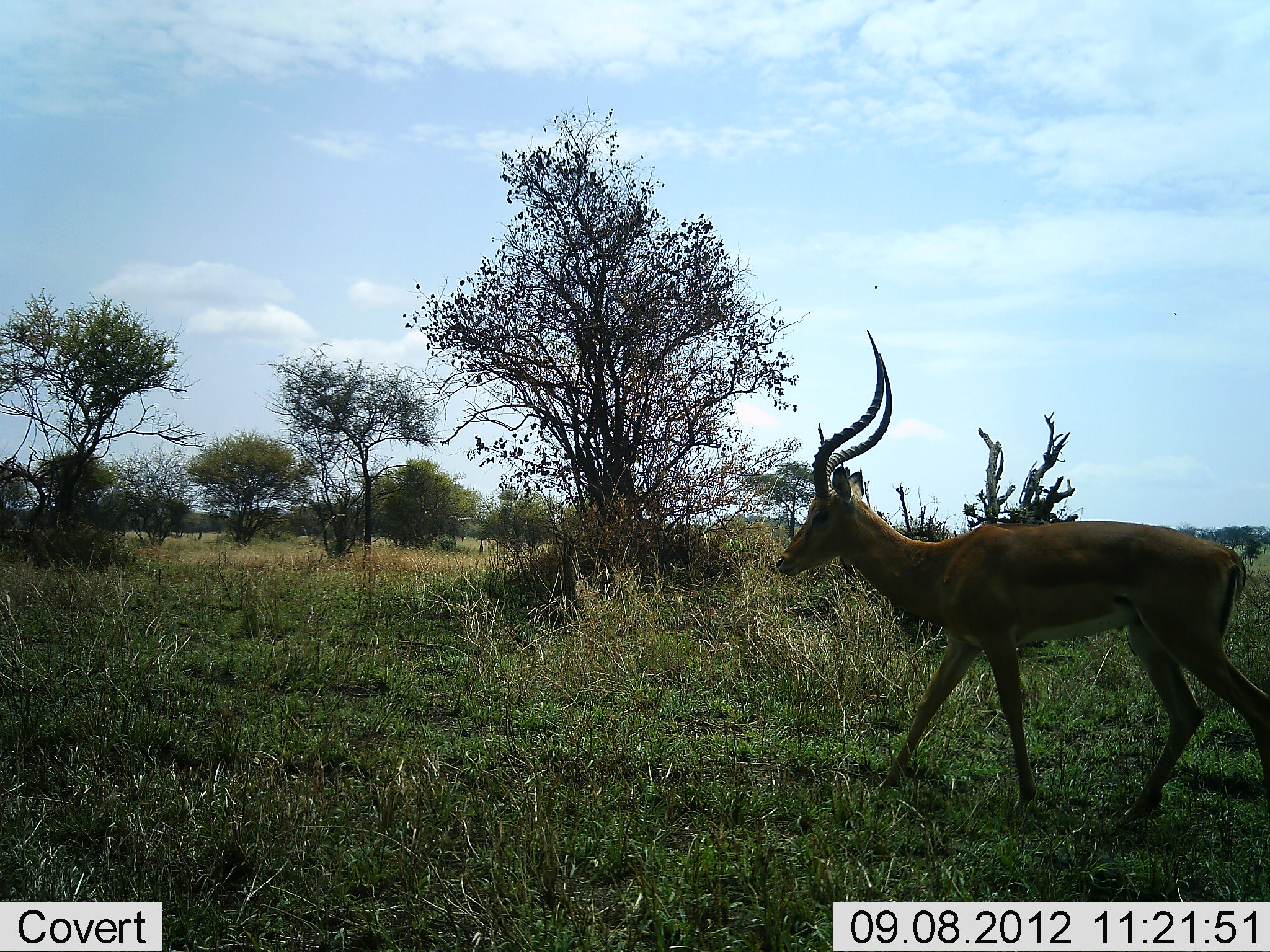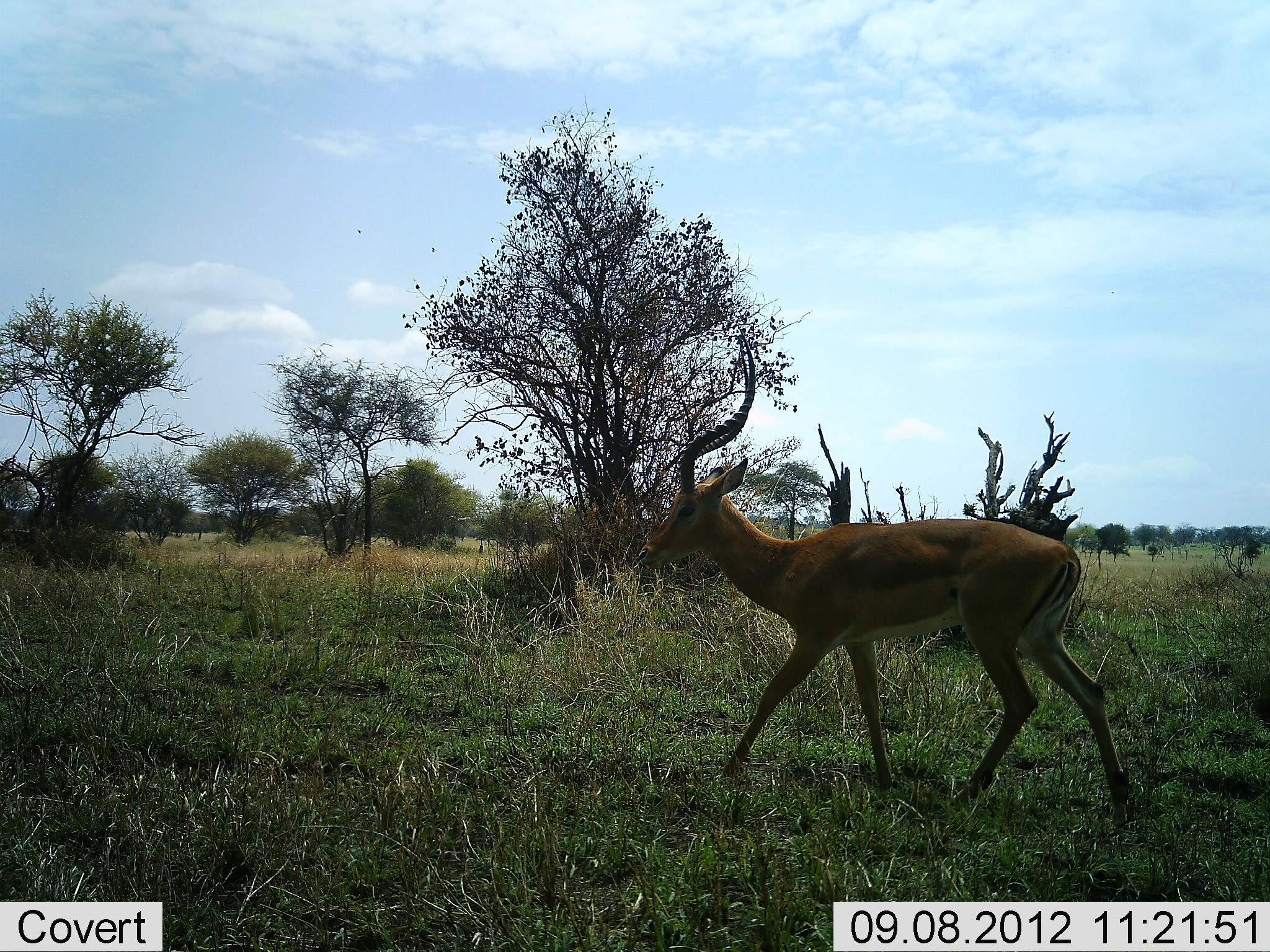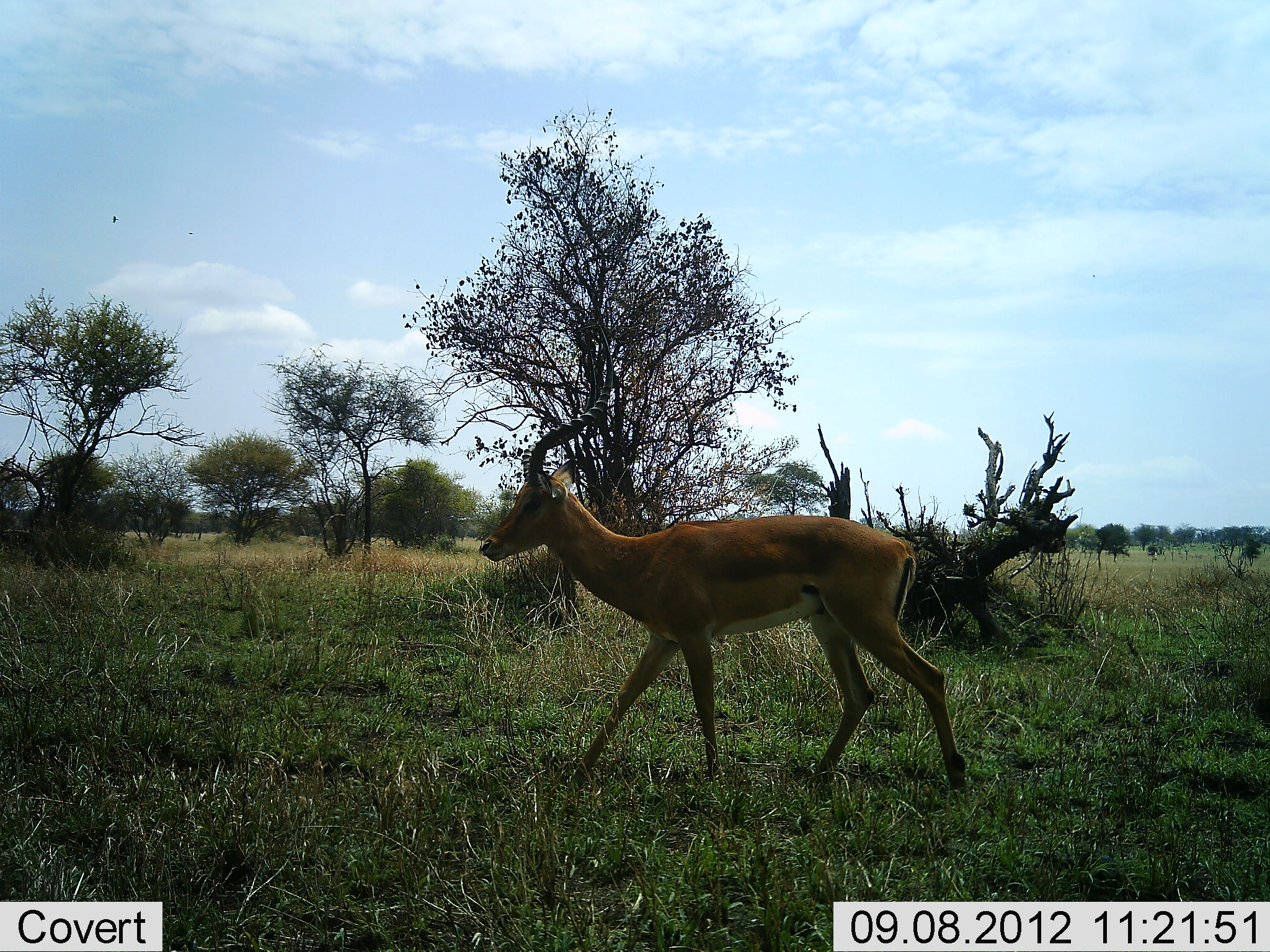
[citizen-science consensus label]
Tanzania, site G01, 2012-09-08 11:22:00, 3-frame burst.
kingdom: Animalia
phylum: Chordata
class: Mammalia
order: Artiodactyla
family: Bovidae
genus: Aepyceros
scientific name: Aepyceros melampus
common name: impala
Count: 1.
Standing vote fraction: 8%.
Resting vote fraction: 0%.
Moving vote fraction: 100%.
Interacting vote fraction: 0%.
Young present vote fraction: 0%.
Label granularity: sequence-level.